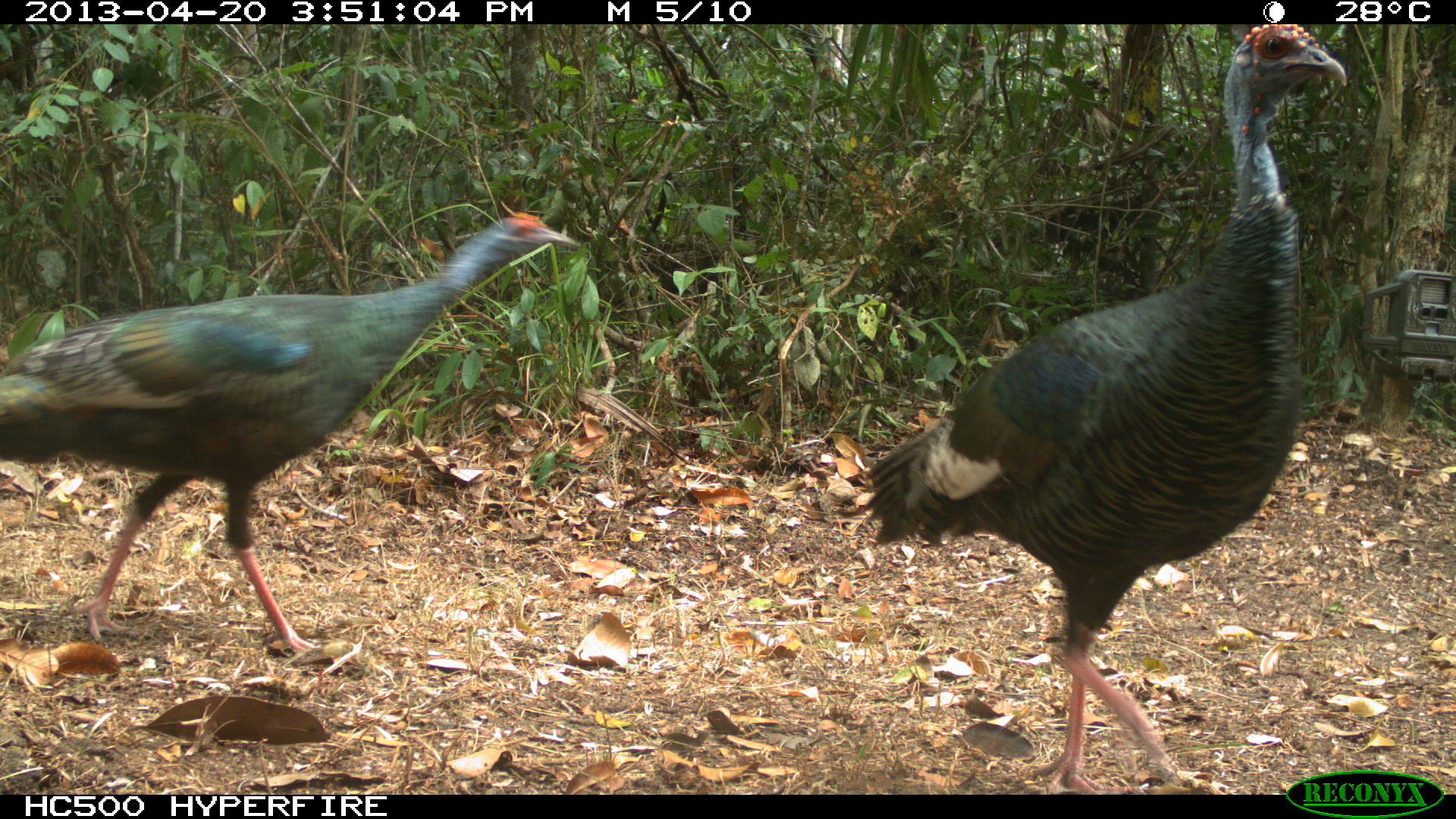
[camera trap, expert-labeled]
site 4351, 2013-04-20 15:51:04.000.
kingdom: Animalia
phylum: Chordata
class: Aves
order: Galliformes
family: Phasianidae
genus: Meleagris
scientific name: Meleagris ocellata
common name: ocellated turkey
Meleagris ocellata (ocellated turkey), count 2.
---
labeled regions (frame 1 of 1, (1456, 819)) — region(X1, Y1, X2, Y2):
meleagris ocellata: region(827, 25, 1347, 794); region(0, 207, 575, 662)